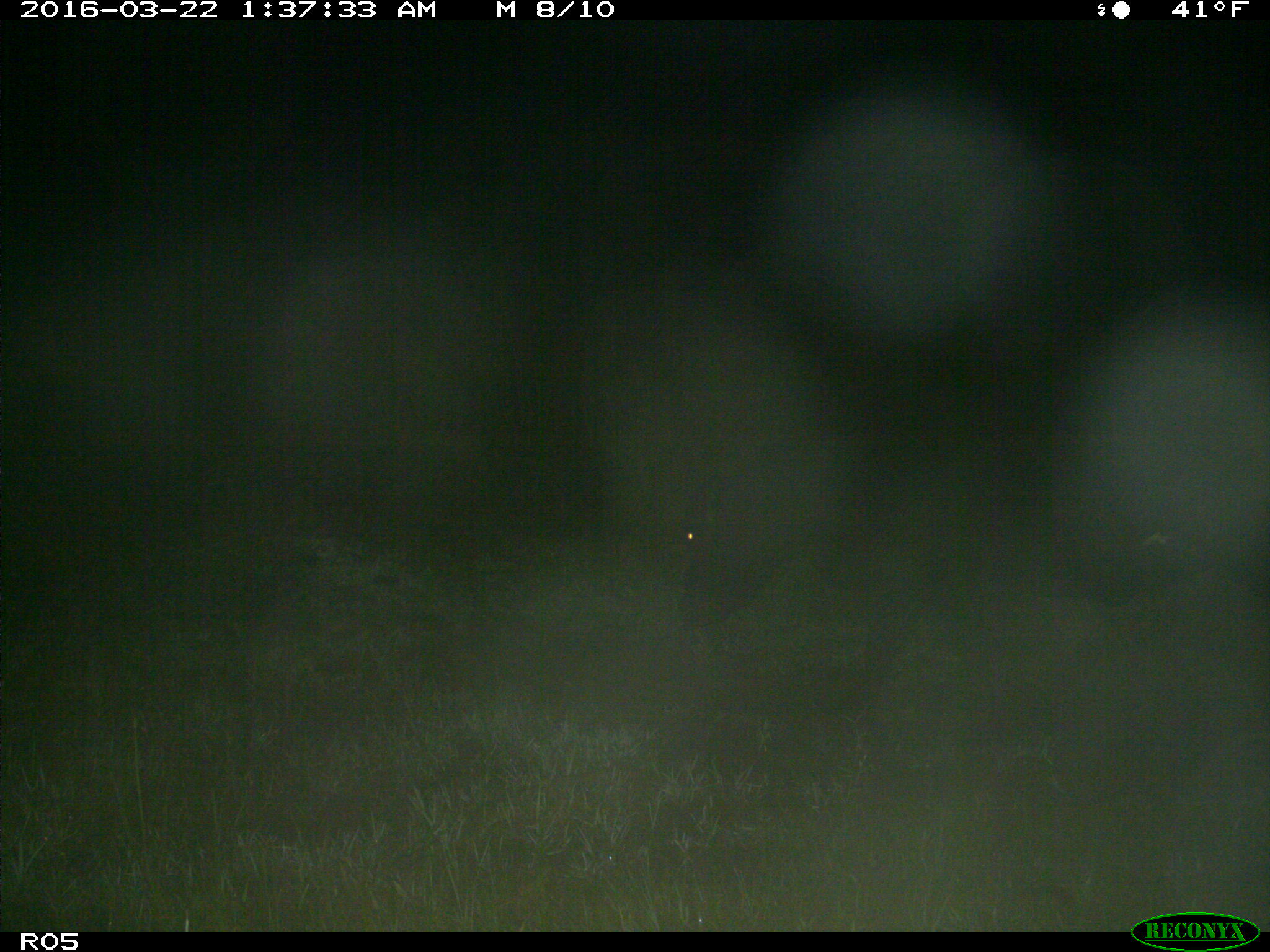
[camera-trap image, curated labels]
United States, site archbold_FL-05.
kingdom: Animalia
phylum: Chordata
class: Mammalia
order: Artiodactyla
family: Bovidae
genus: Bos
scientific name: Bos taurus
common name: domestic cow